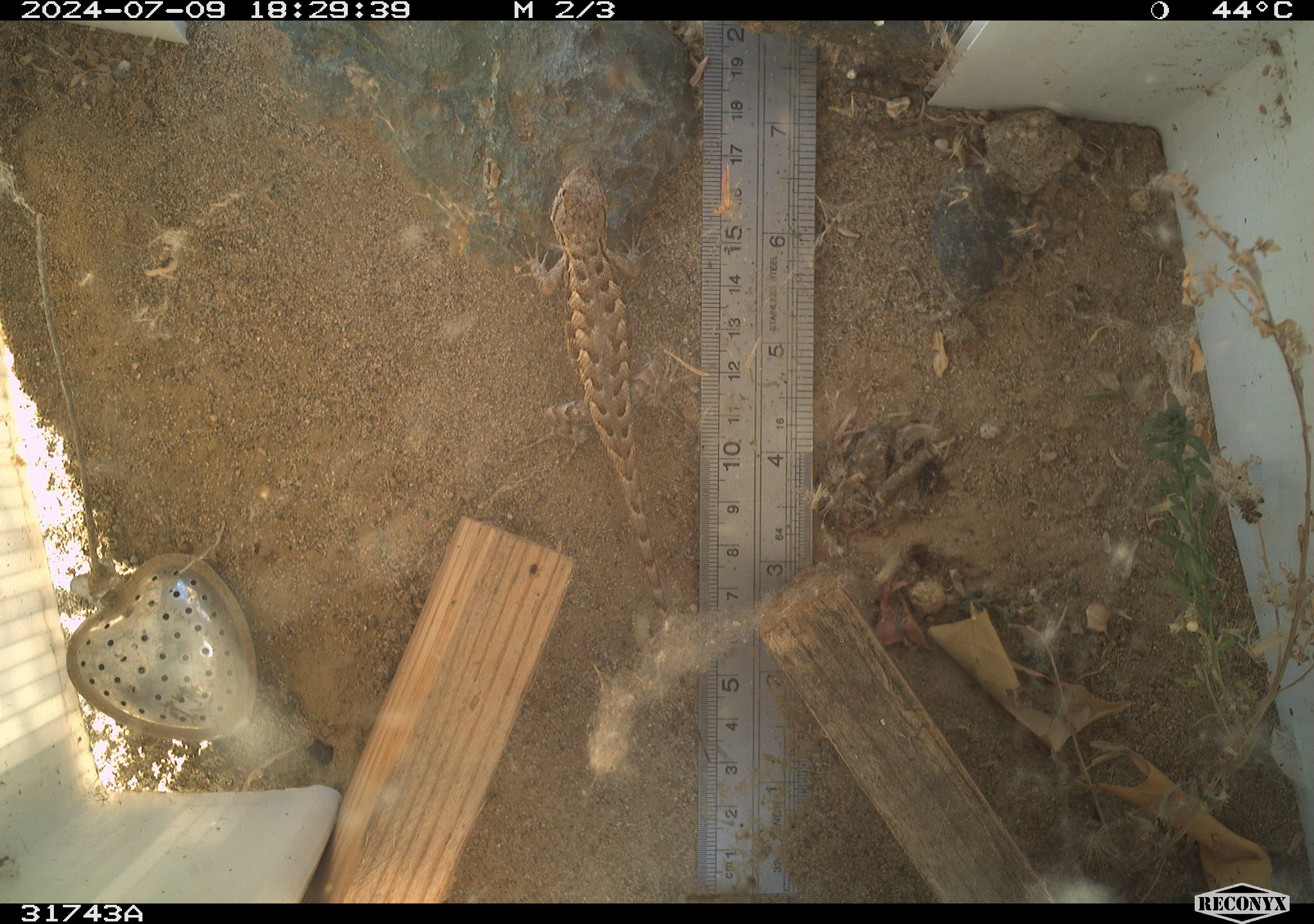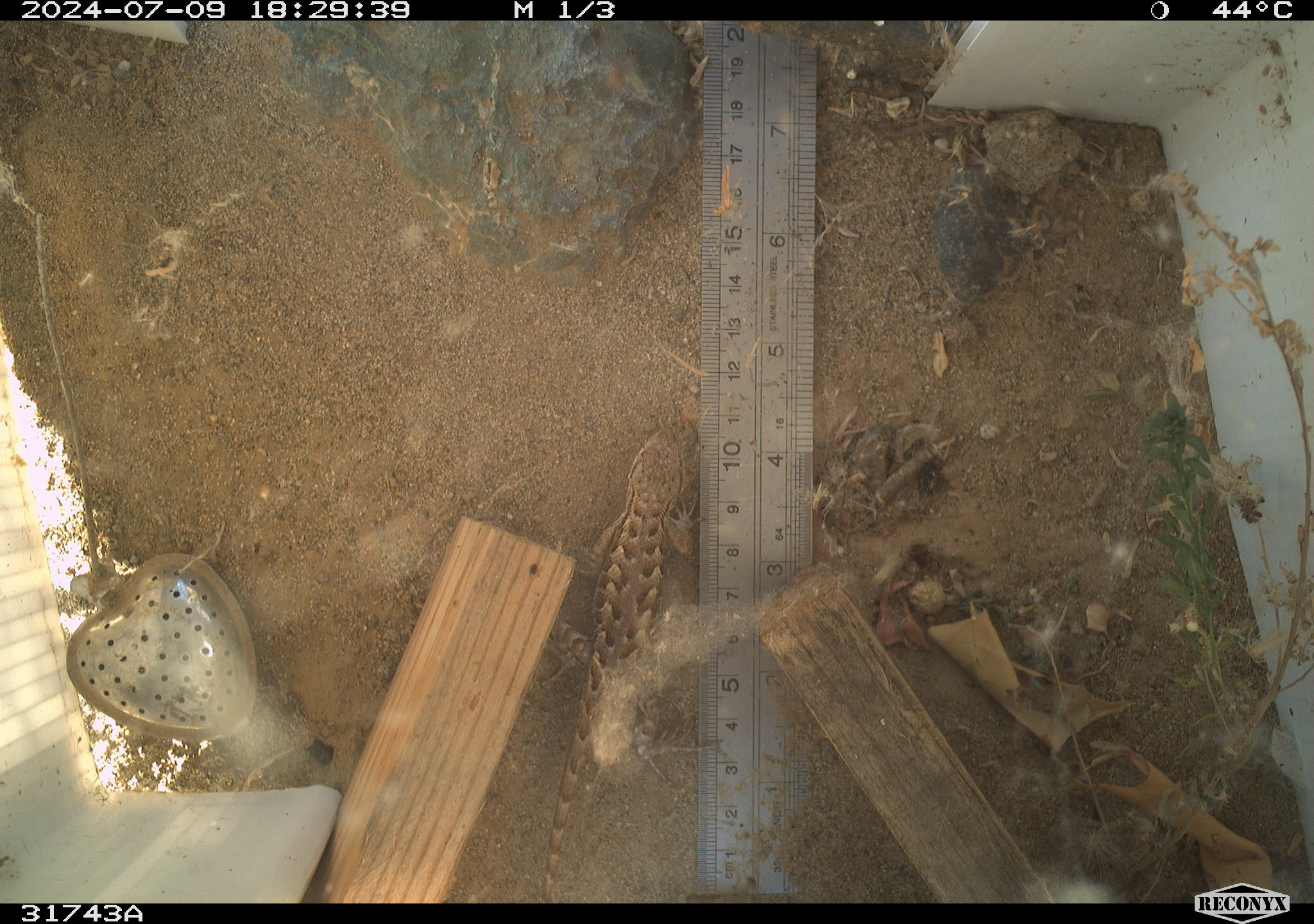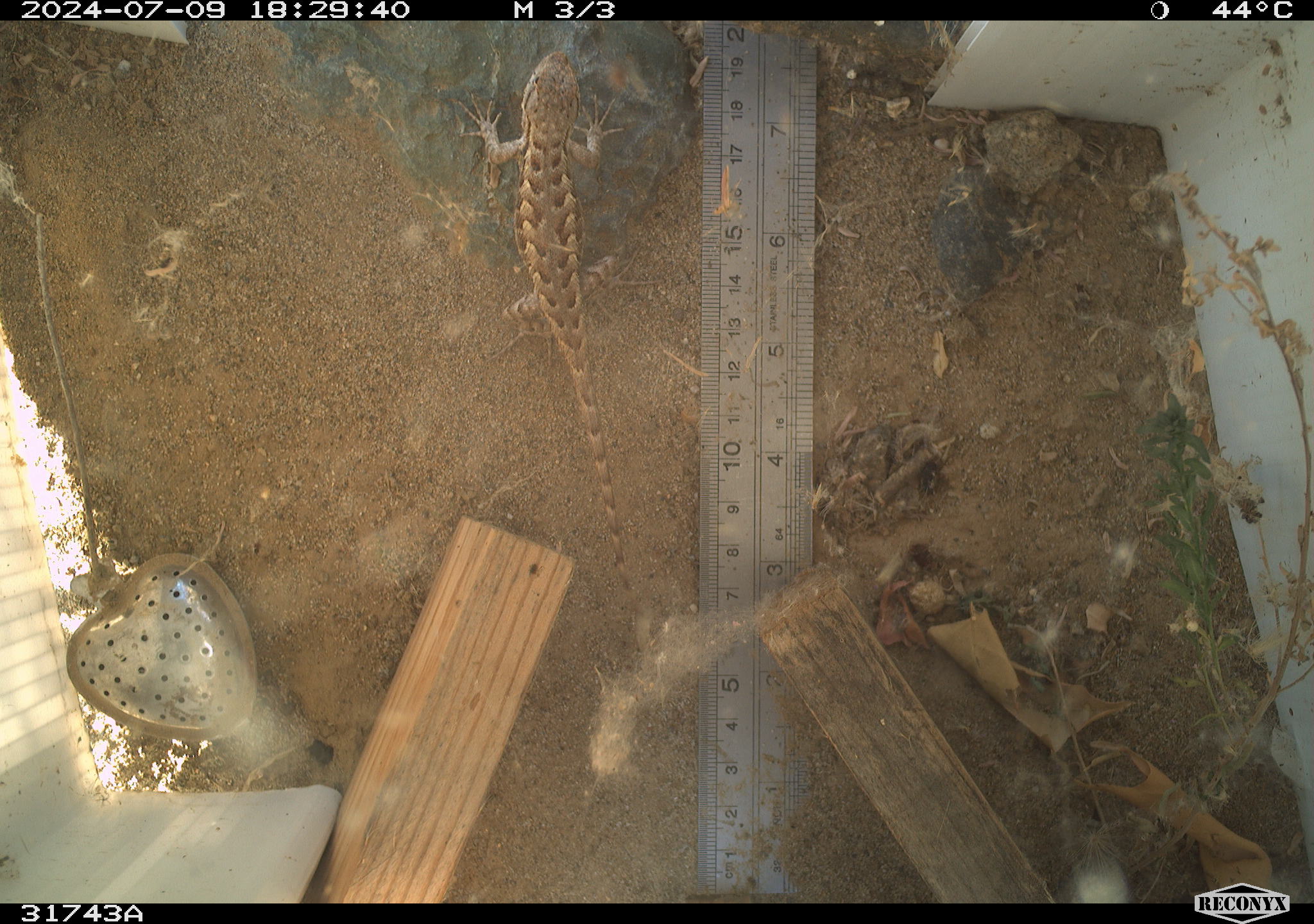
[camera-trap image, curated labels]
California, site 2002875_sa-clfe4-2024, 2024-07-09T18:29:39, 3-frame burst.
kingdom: Animalia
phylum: Chordata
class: Reptilia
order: Squamata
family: Phrynosomatidae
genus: Sceloporus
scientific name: Sceloporus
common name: spiny lizards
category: sceloporus species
Sceloporus species (spiny lizards) (Sceloporus).